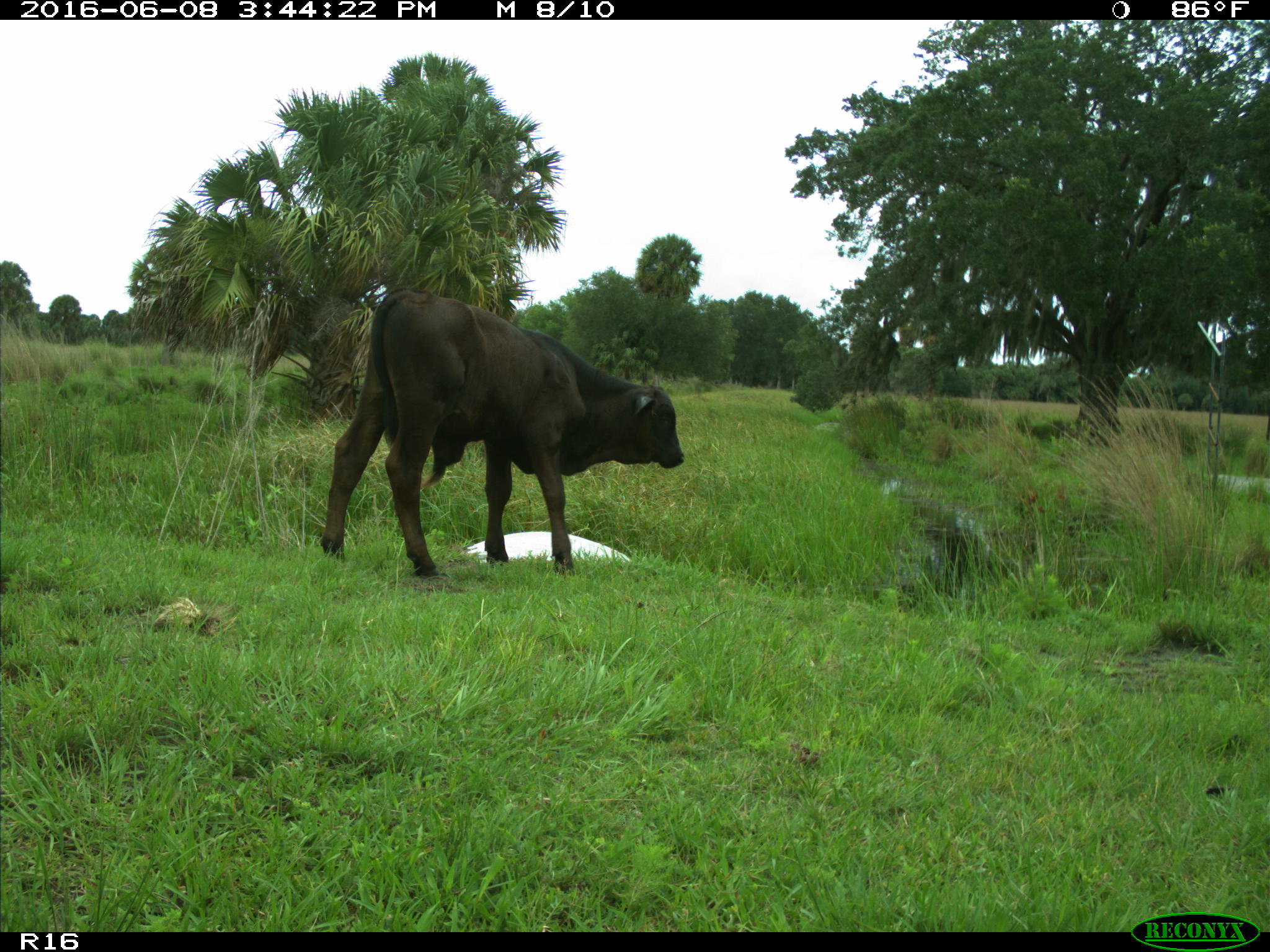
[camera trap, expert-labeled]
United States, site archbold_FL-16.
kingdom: Animalia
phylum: Chordata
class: Mammalia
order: Artiodactyla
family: Bovidae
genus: Bos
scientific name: Bos taurus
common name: domestic cow